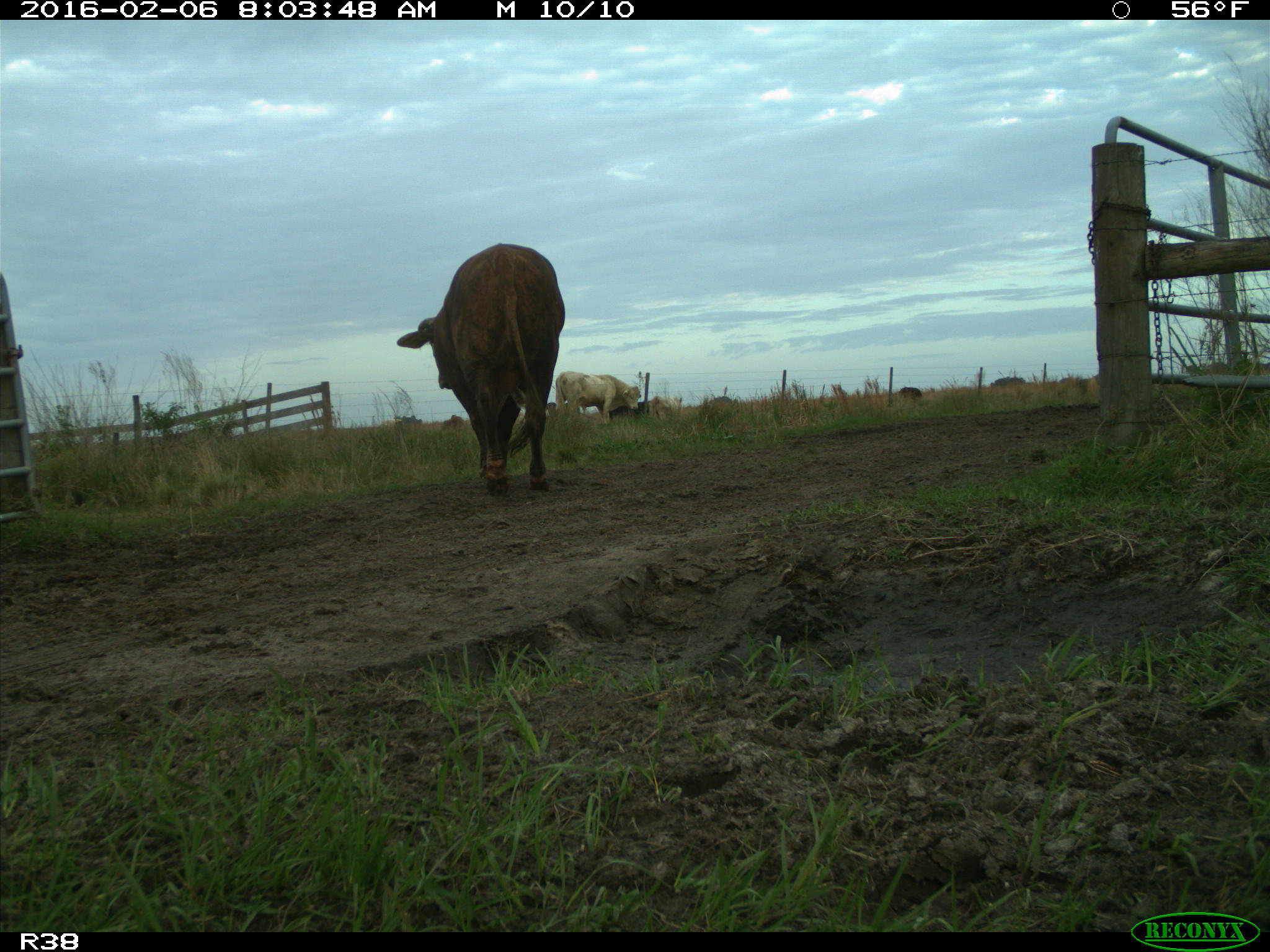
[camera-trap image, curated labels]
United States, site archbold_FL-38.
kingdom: Animalia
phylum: Chordata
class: Mammalia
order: Artiodactyla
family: Bovidae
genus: Bos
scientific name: Bos taurus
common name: domestic cow